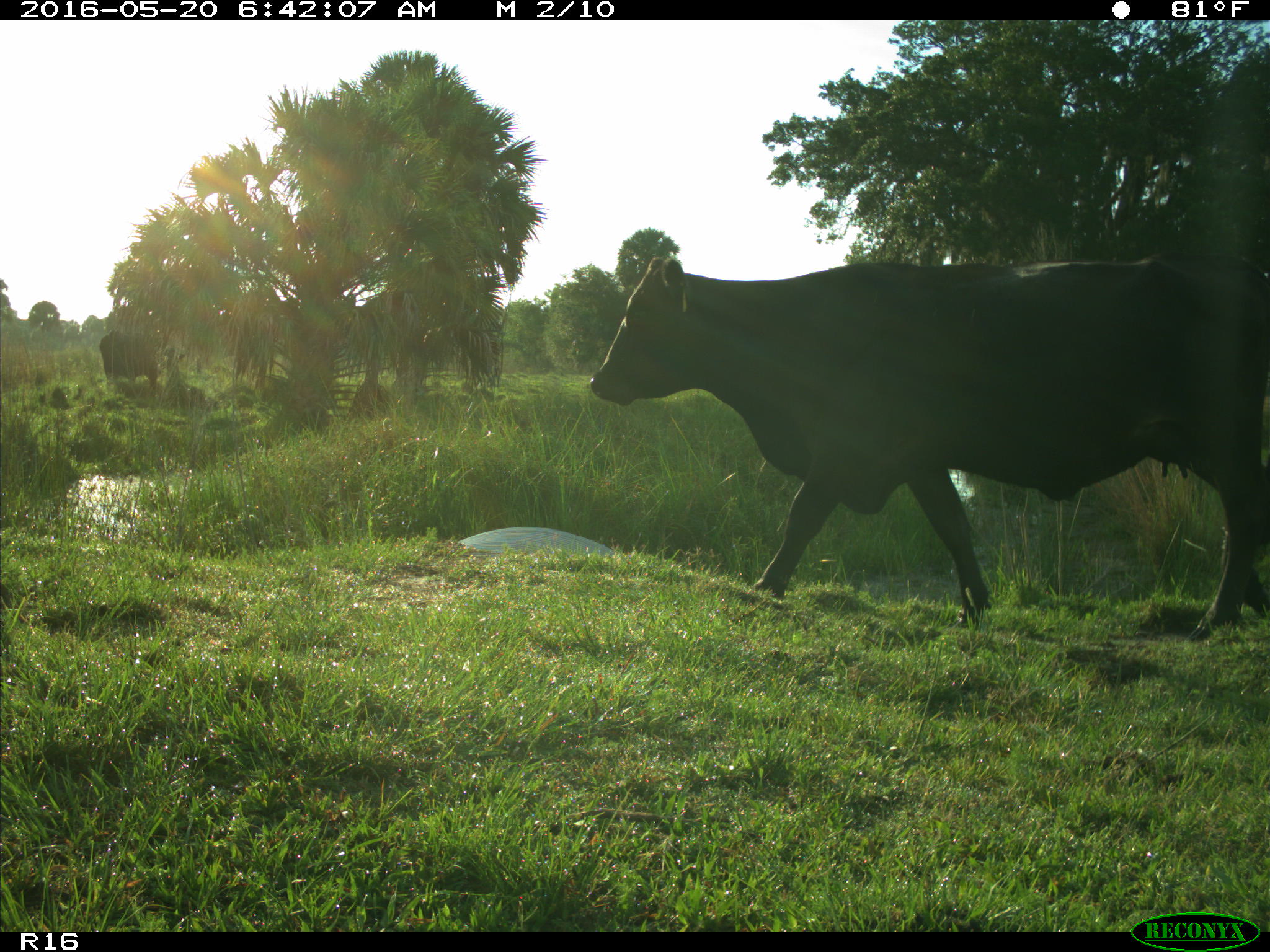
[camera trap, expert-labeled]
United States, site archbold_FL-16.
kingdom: Animalia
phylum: Chordata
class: Mammalia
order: Artiodactyla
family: Bovidae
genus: Bos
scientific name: Bos taurus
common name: domestic cow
Bos taurus (domestic cow).